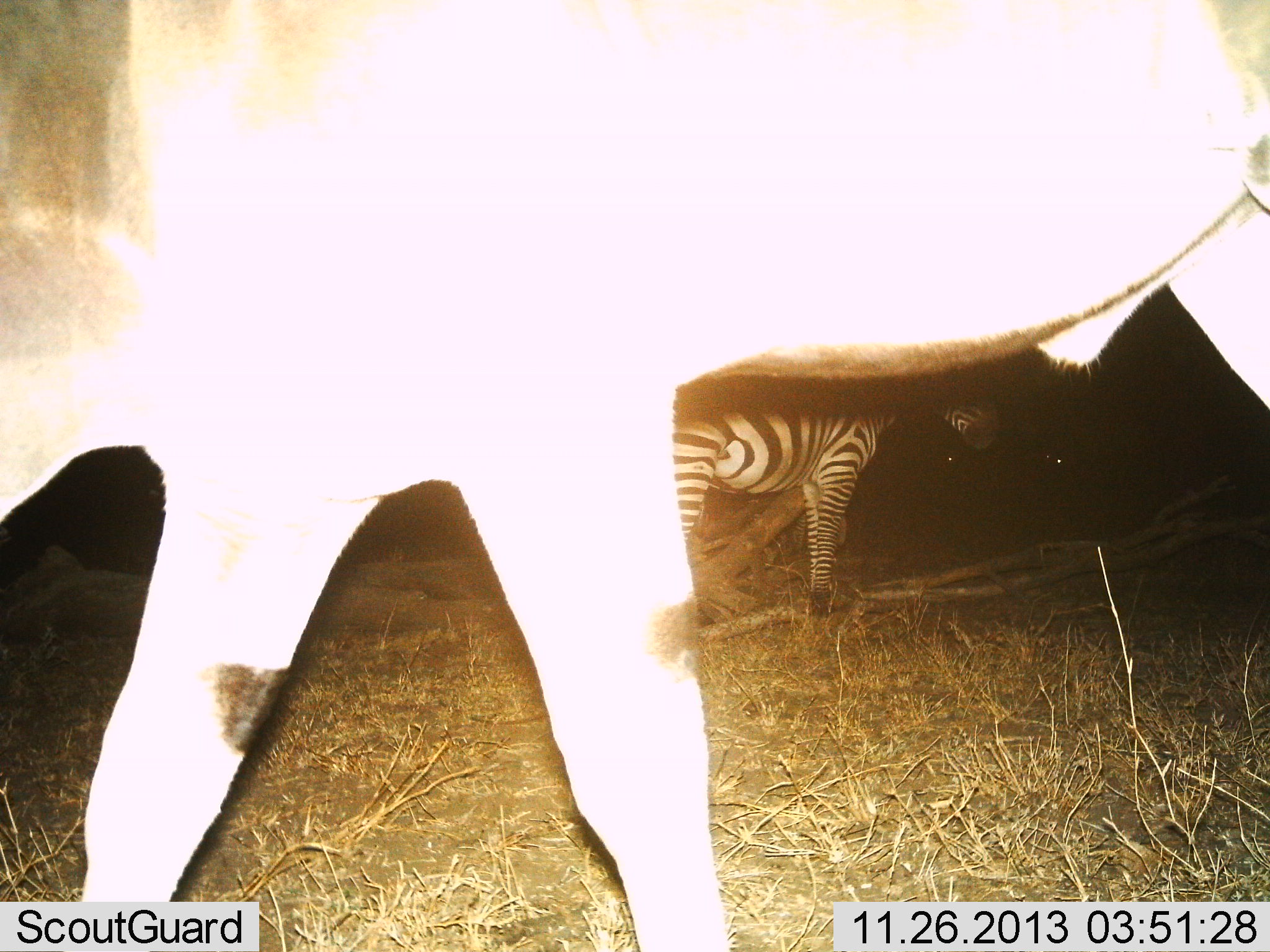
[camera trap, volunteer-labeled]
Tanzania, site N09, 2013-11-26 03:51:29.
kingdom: Animalia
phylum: Chordata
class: Mammalia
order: Perissodactyla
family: Equidae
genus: Equus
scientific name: Equus quagga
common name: plains zebra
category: zebra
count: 2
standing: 46%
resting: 0%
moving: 62%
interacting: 0%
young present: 0%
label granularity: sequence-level